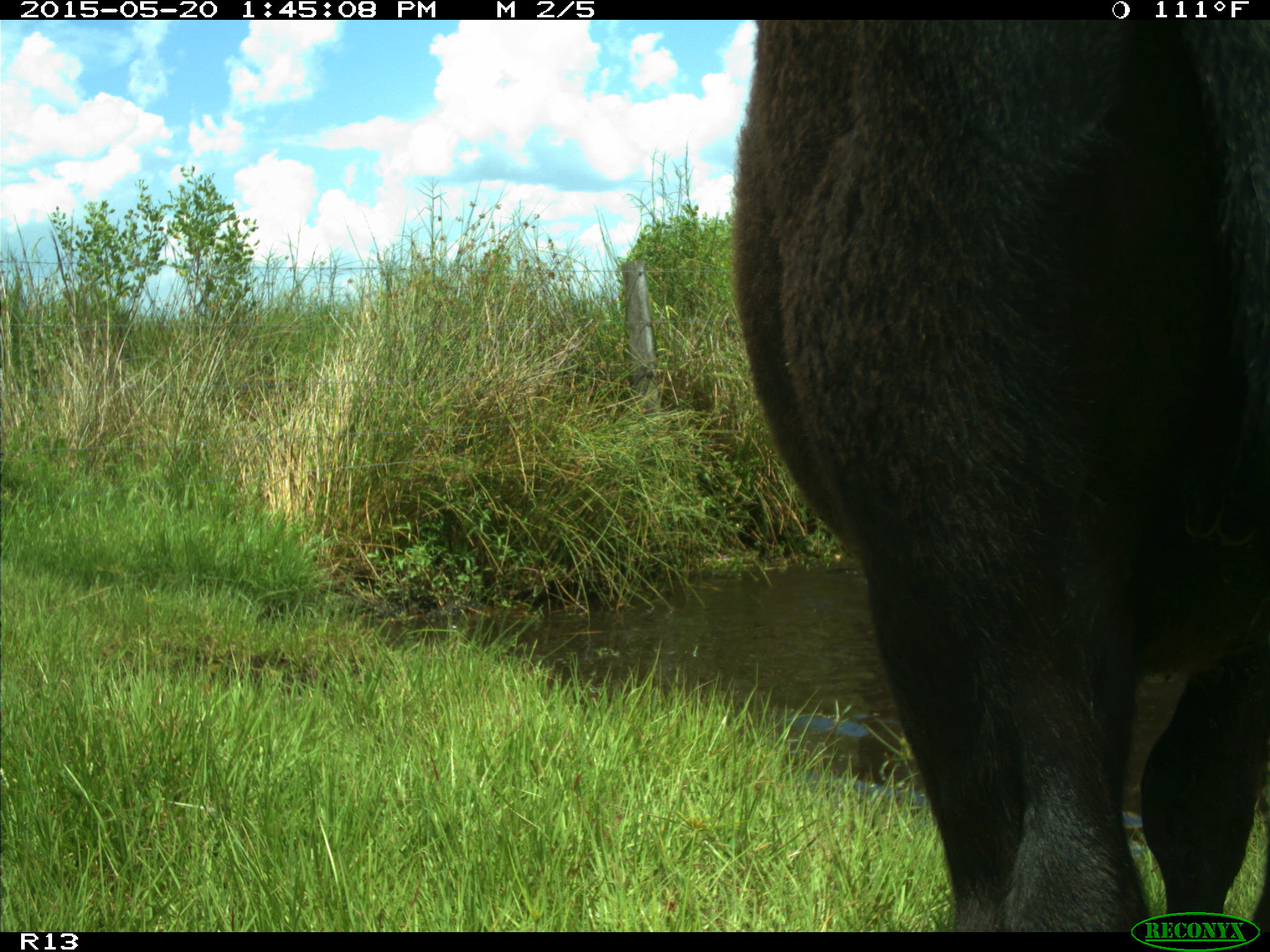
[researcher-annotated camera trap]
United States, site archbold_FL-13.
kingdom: Animalia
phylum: Chordata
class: Mammalia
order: Artiodactyla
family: Bovidae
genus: Bos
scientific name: Bos taurus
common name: domestic cow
Bos taurus (domestic cow).